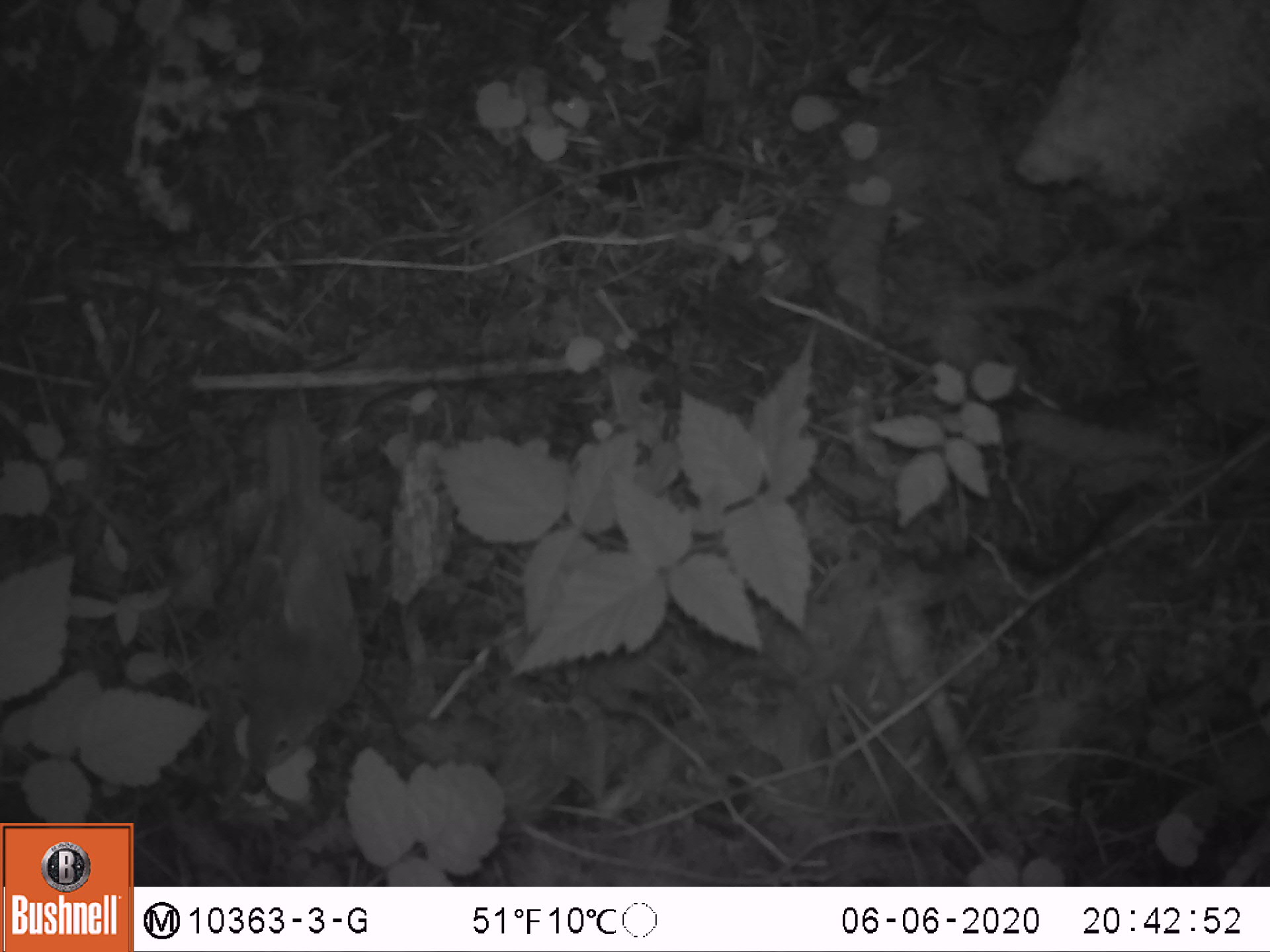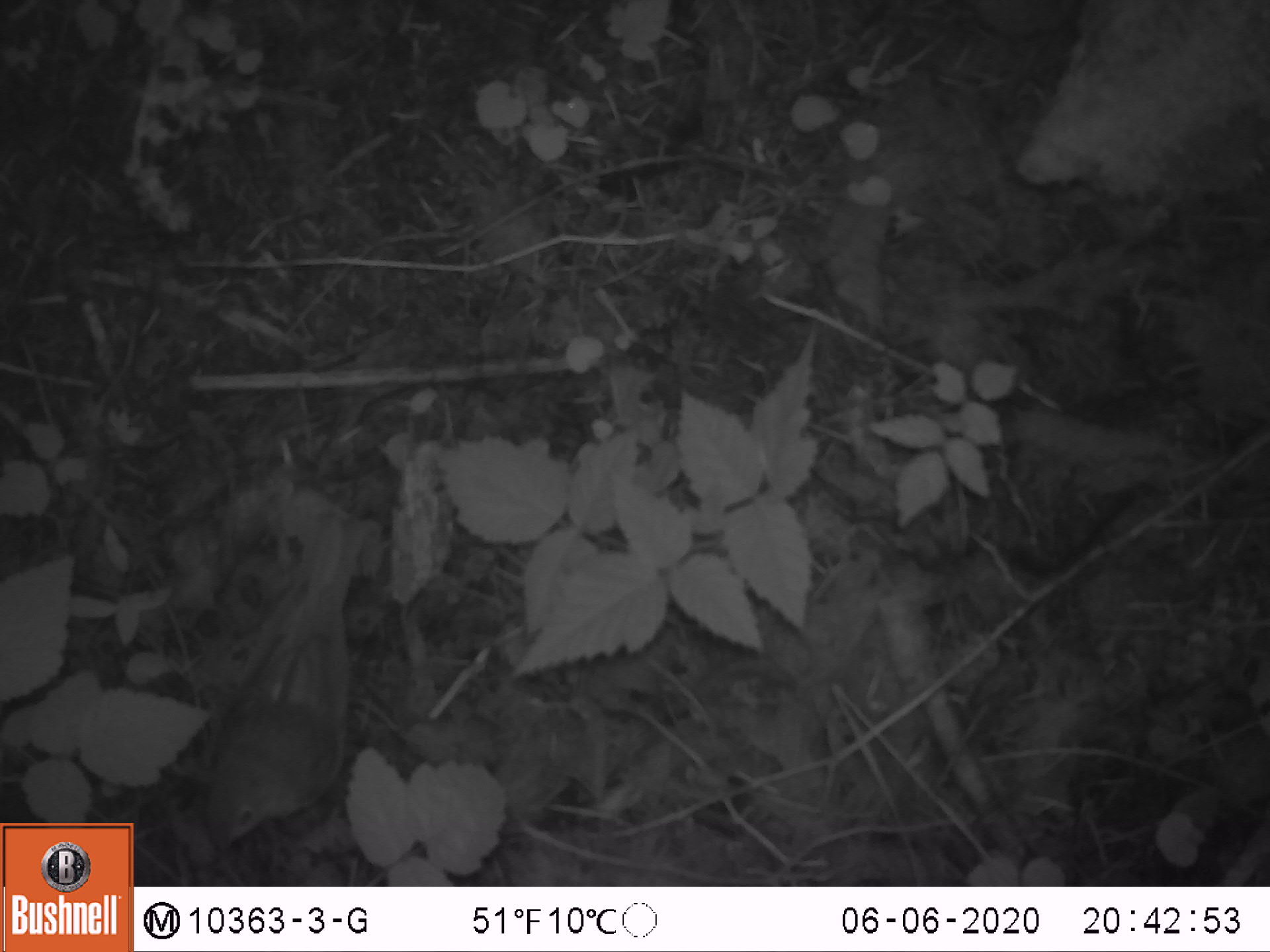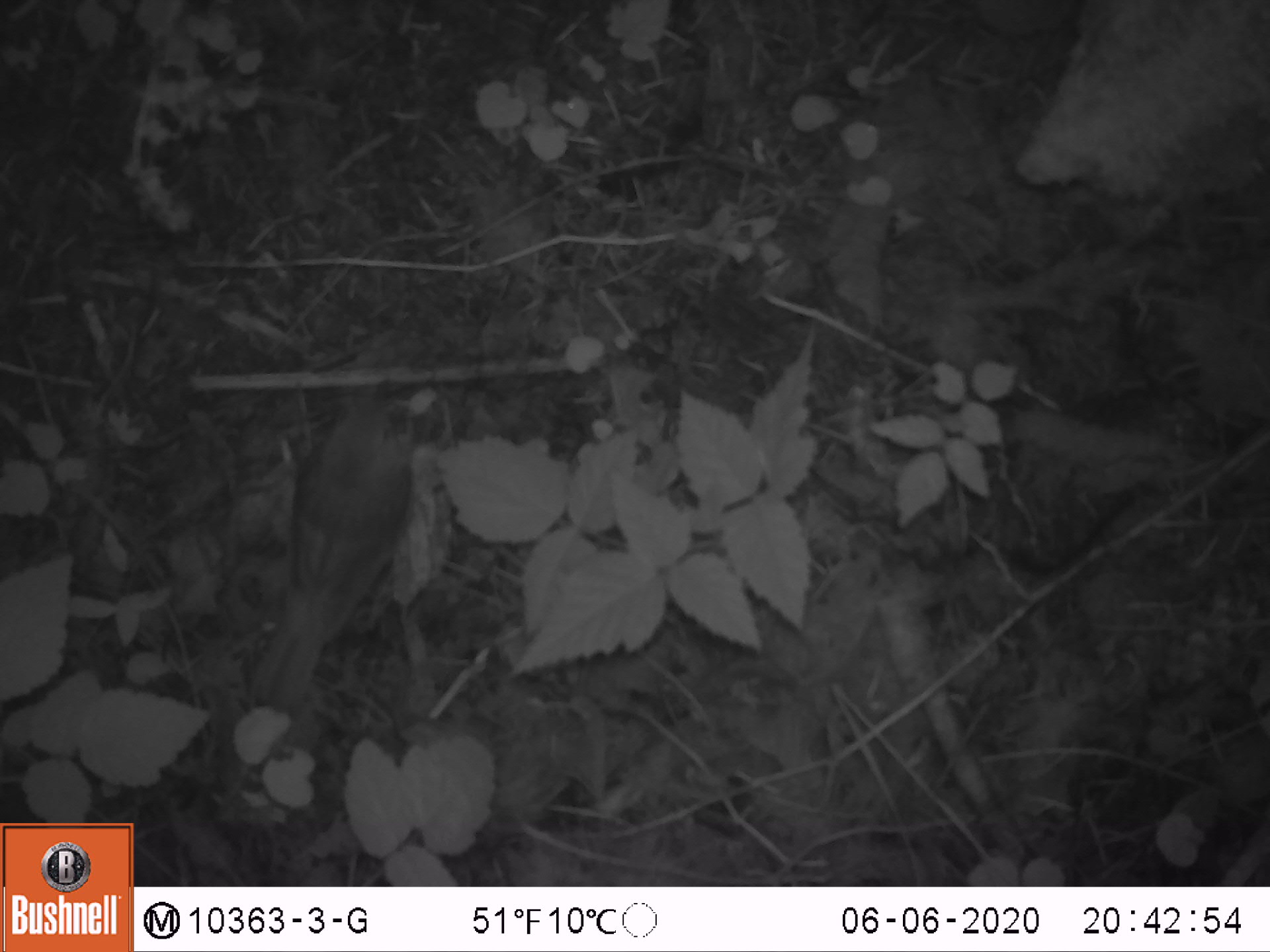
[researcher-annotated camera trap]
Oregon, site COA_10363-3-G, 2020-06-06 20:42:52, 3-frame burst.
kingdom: Animalia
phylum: Chordata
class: Aves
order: Passeriformes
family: Turdidae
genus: Catharus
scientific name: Catharus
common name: brown thrushes and nightingale-thrushes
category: catharus species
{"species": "catharus species (brown thrushes and nightingale-thrushes) (Catharus)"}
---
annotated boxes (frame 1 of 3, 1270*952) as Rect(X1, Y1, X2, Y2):
catharus species: Rect(238, 410, 366, 789)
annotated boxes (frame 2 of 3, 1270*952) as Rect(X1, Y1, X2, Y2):
catharus species: Rect(208, 518, 368, 854)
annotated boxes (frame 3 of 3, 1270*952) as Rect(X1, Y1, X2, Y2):
catharus species: Rect(257, 388, 421, 711)